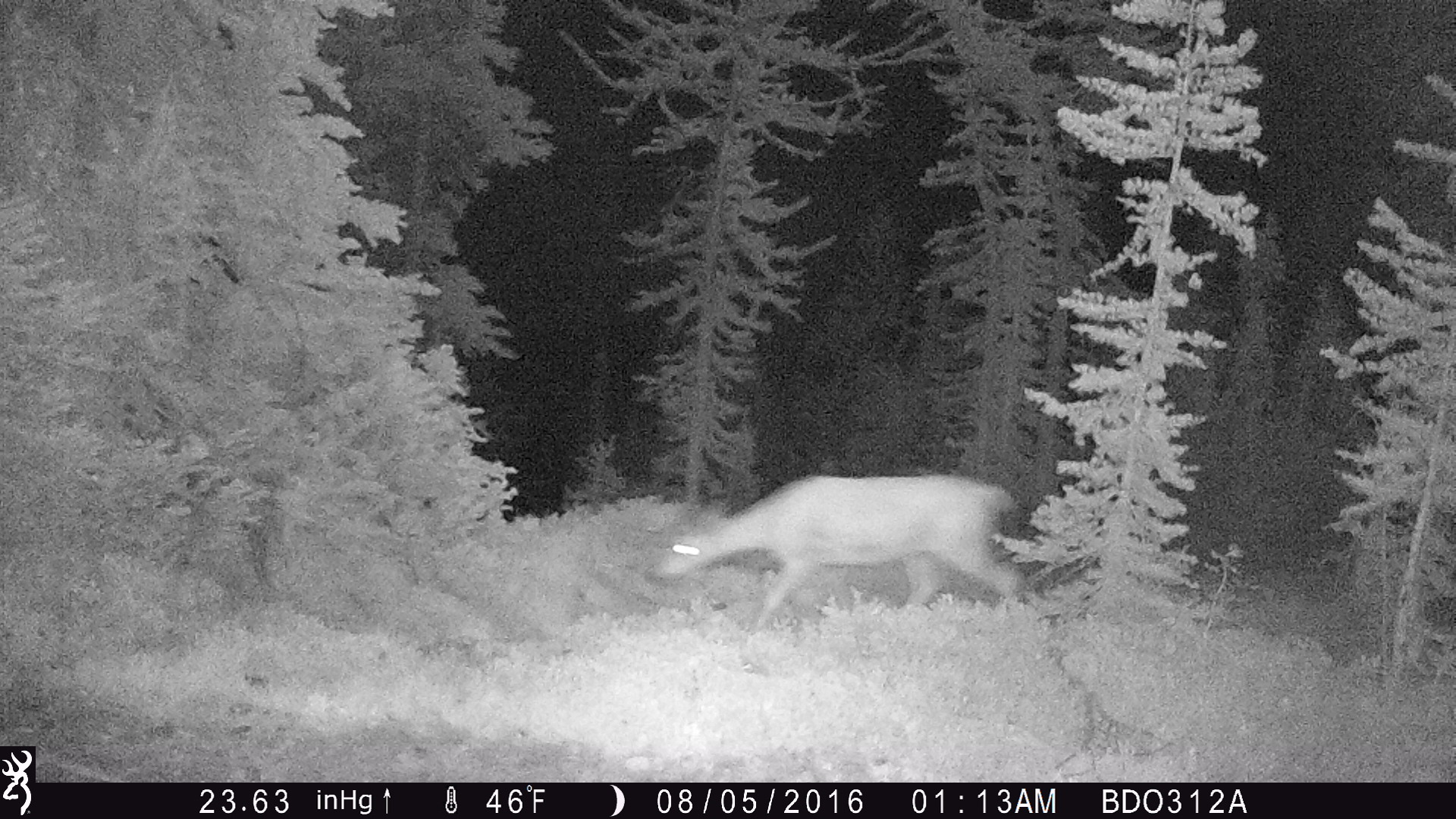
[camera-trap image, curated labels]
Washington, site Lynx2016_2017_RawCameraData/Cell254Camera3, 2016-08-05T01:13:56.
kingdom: Animalia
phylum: Chordata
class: Mammalia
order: Artiodactyla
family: Cervidae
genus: Odocoileus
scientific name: Odocoileus hemionus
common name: mule deer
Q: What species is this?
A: Odocoileus hemionus (mule deer).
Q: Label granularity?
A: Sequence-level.